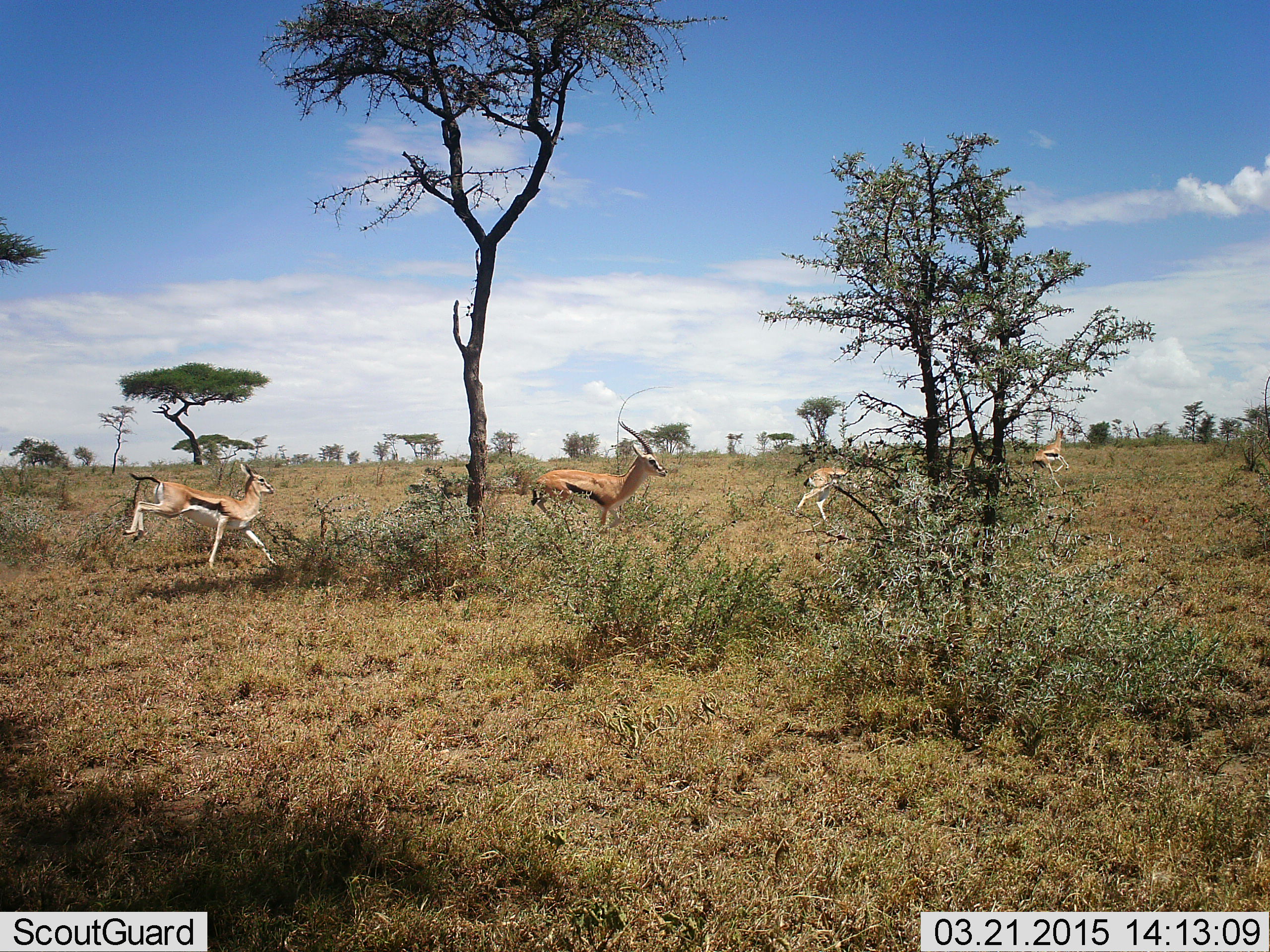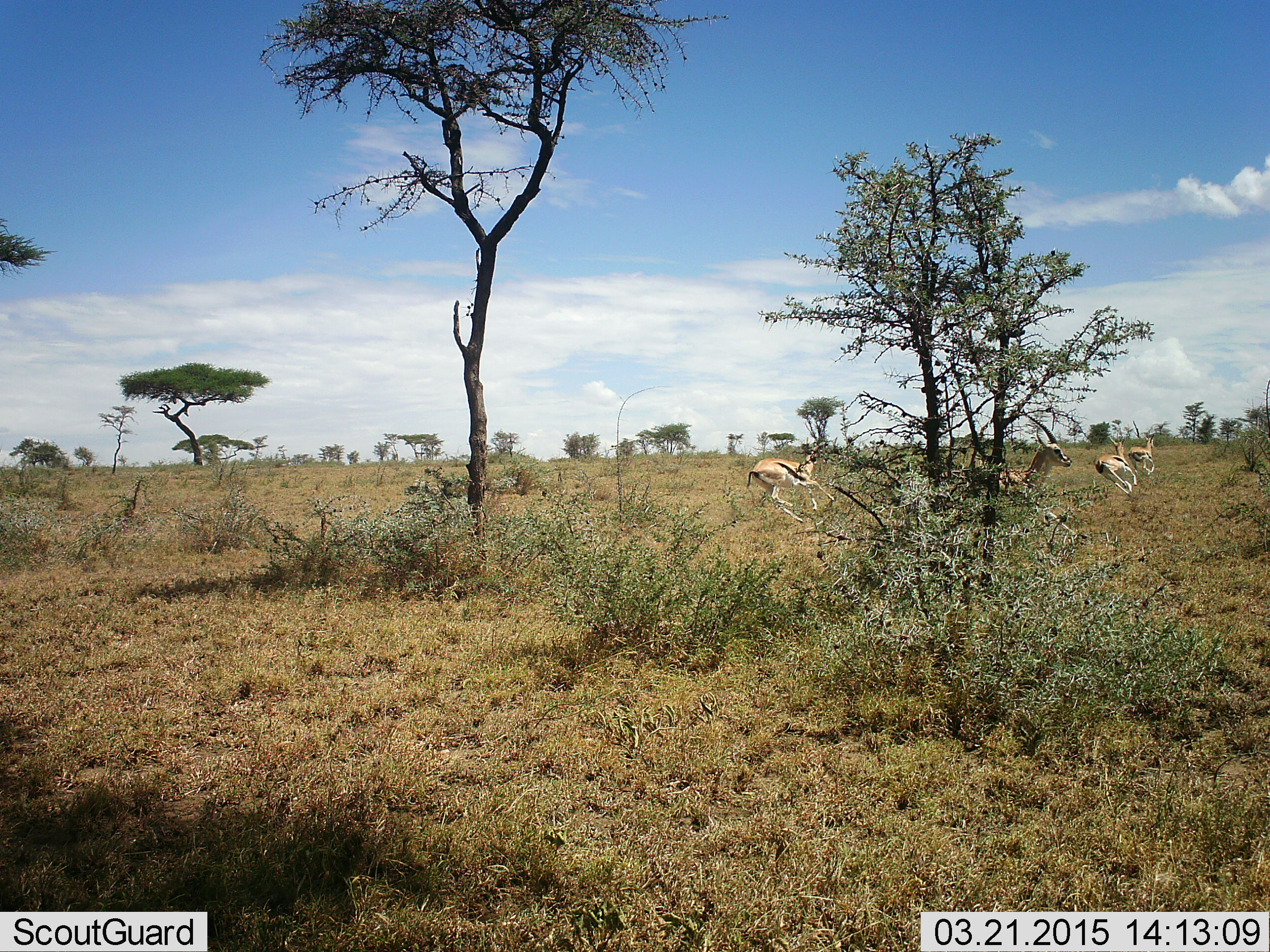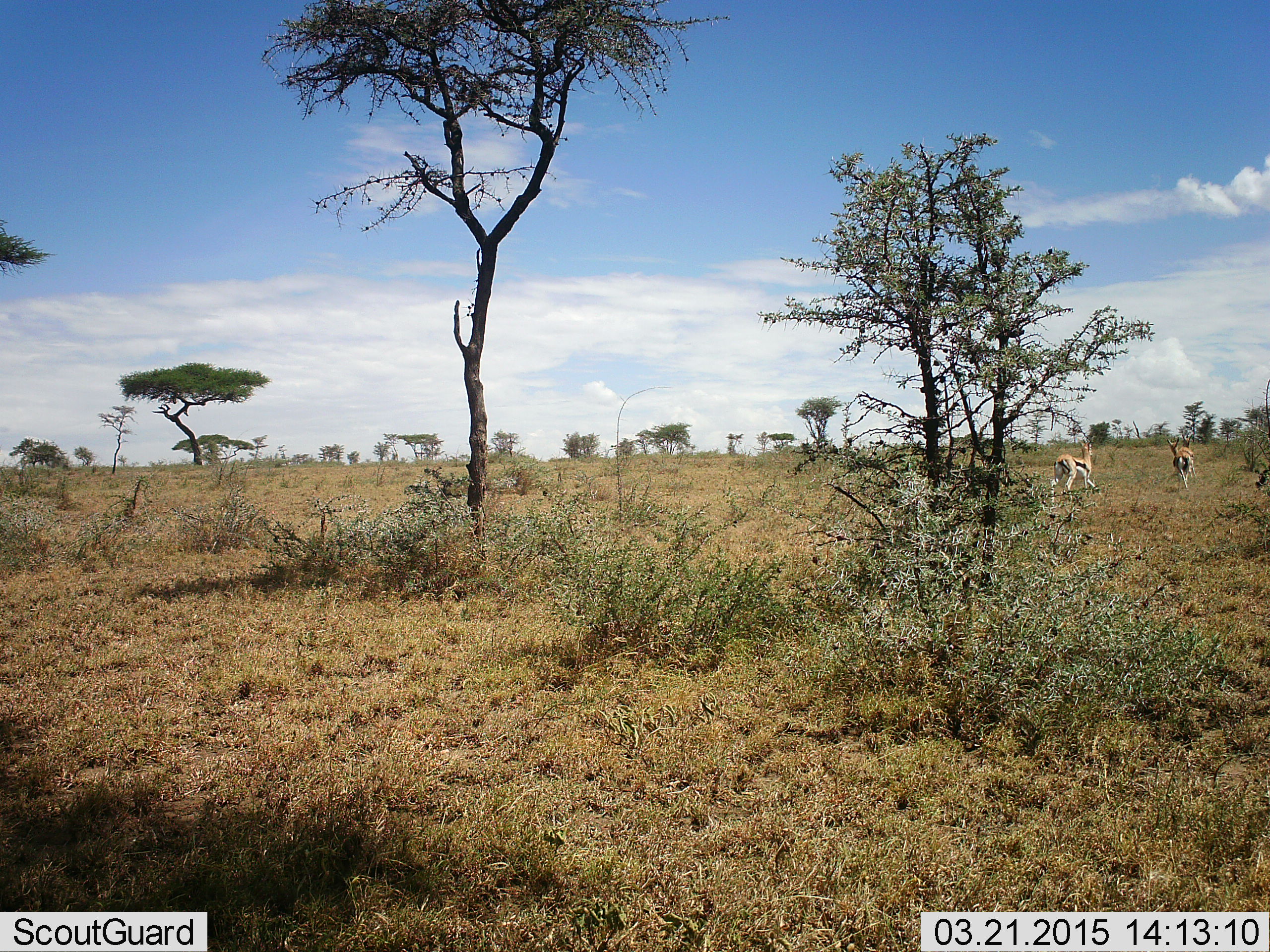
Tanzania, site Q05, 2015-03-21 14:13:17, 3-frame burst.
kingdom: Animalia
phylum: Chordata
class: Mammalia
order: Artiodactyla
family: Bovidae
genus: Eudorcas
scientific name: Eudorcas thomsonii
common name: thomson's gazelle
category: gazellethomsons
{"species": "gazellethomsons (thomson's gazelle) (Eudorcas thomsonii)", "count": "4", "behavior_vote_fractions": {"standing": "0%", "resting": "0%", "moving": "90%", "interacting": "10%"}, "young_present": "0%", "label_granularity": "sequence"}